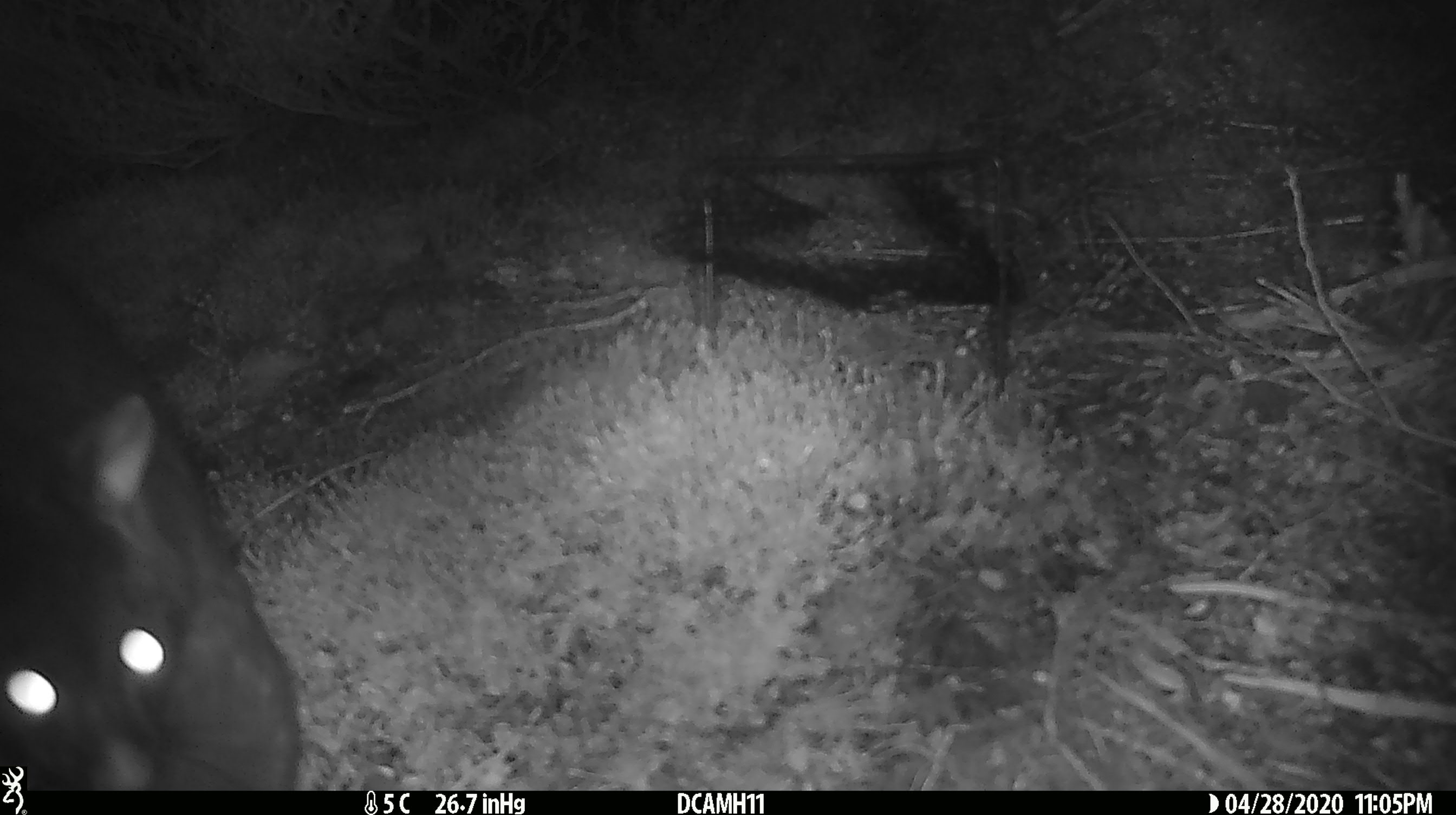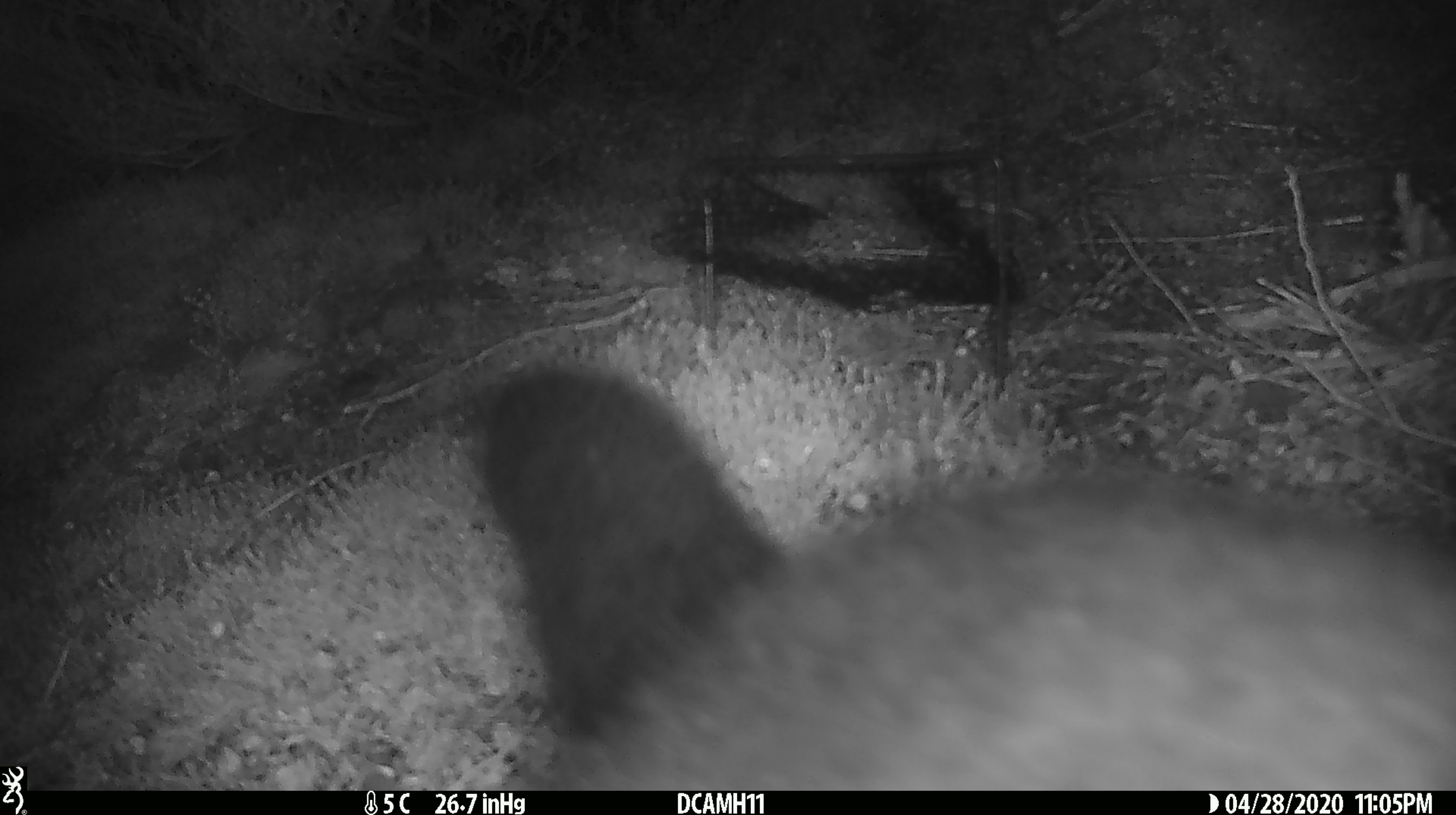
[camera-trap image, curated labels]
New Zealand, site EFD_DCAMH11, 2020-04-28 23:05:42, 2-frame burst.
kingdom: Animalia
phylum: Chordata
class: Mammalia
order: Diprotodontia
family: Phalangeridae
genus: Trichosurus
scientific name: Trichosurus vulpecula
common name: common brushtail possum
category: possum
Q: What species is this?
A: Possum (common brushtail possum) (Trichosurus vulpecula).